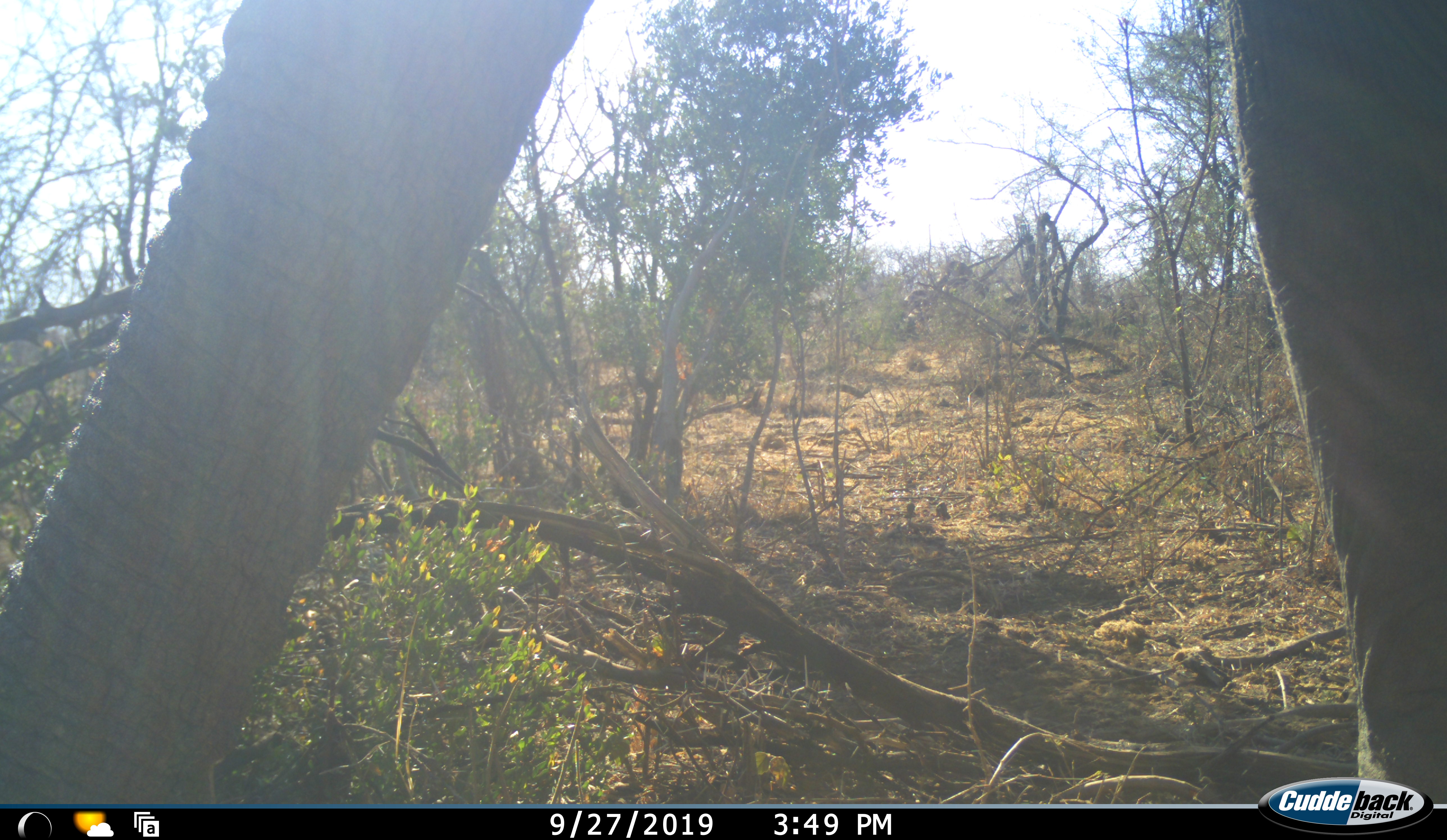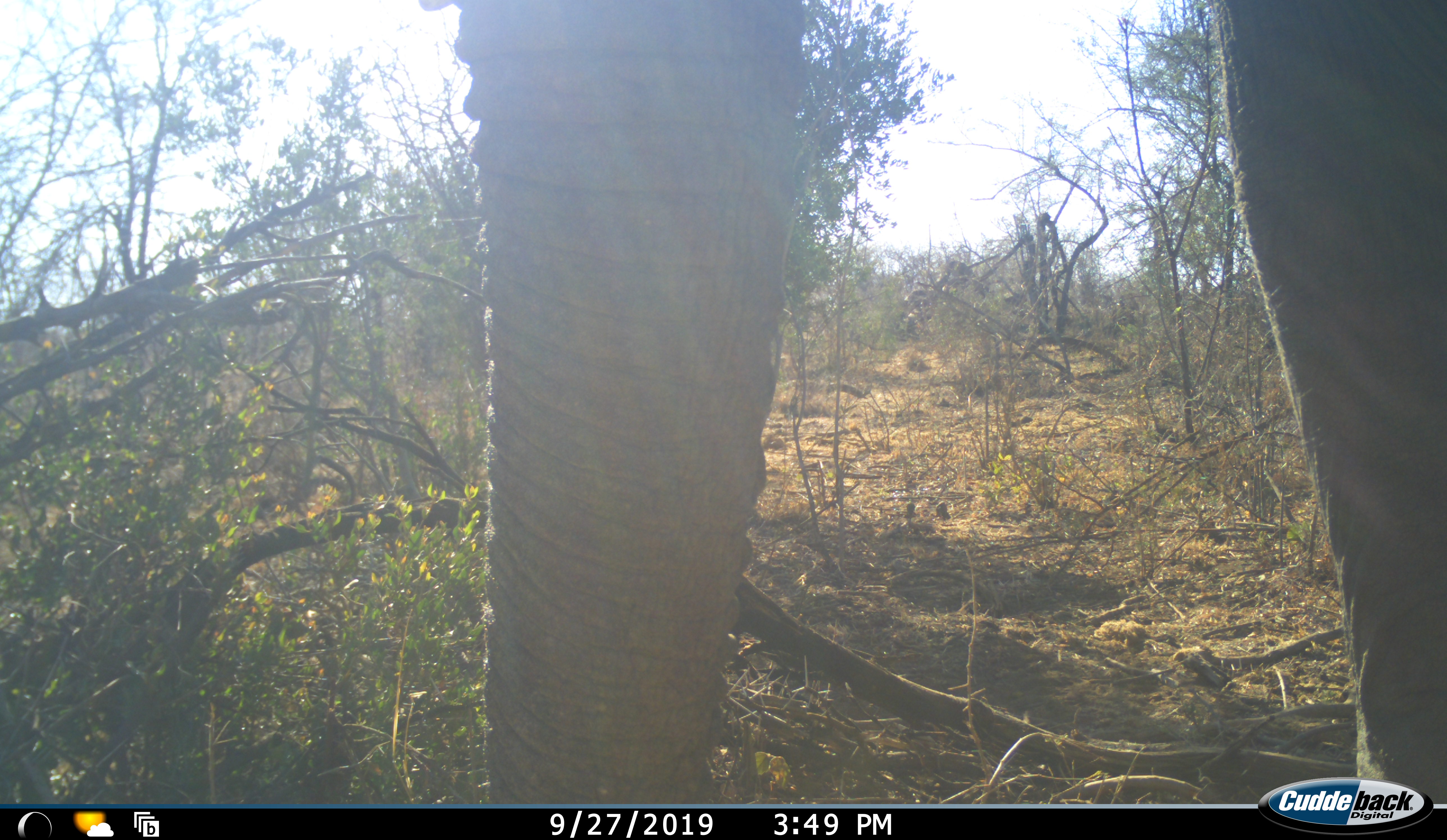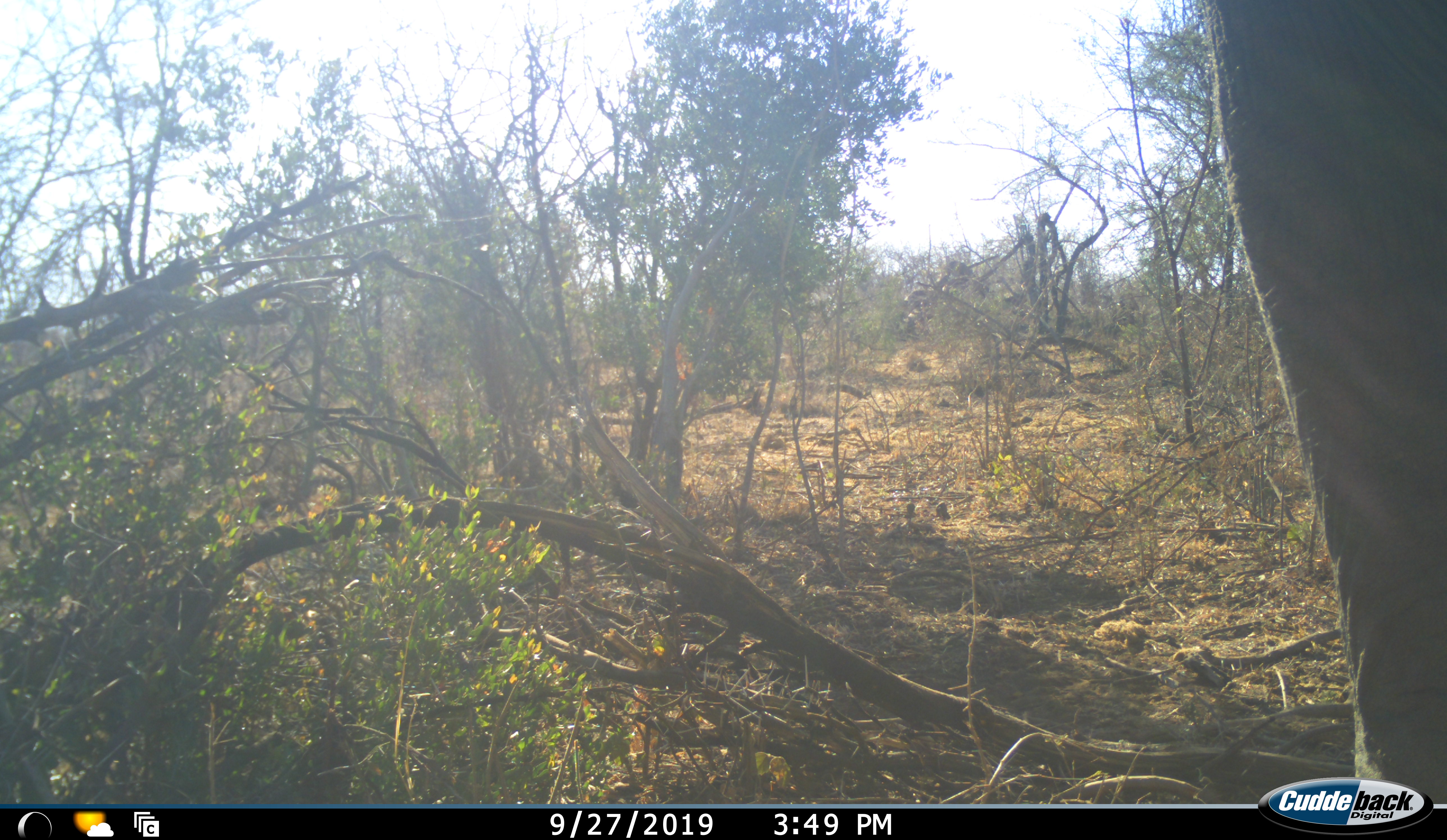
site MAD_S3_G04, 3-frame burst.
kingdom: Animalia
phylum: Chordata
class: Mammalia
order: Proboscidea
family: Elephantidae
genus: Loxodonta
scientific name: Loxodonta africana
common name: african bush elephant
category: elephant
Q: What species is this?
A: Elephant (african bush elephant) (Loxodonta africana).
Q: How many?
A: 1.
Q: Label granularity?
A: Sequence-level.